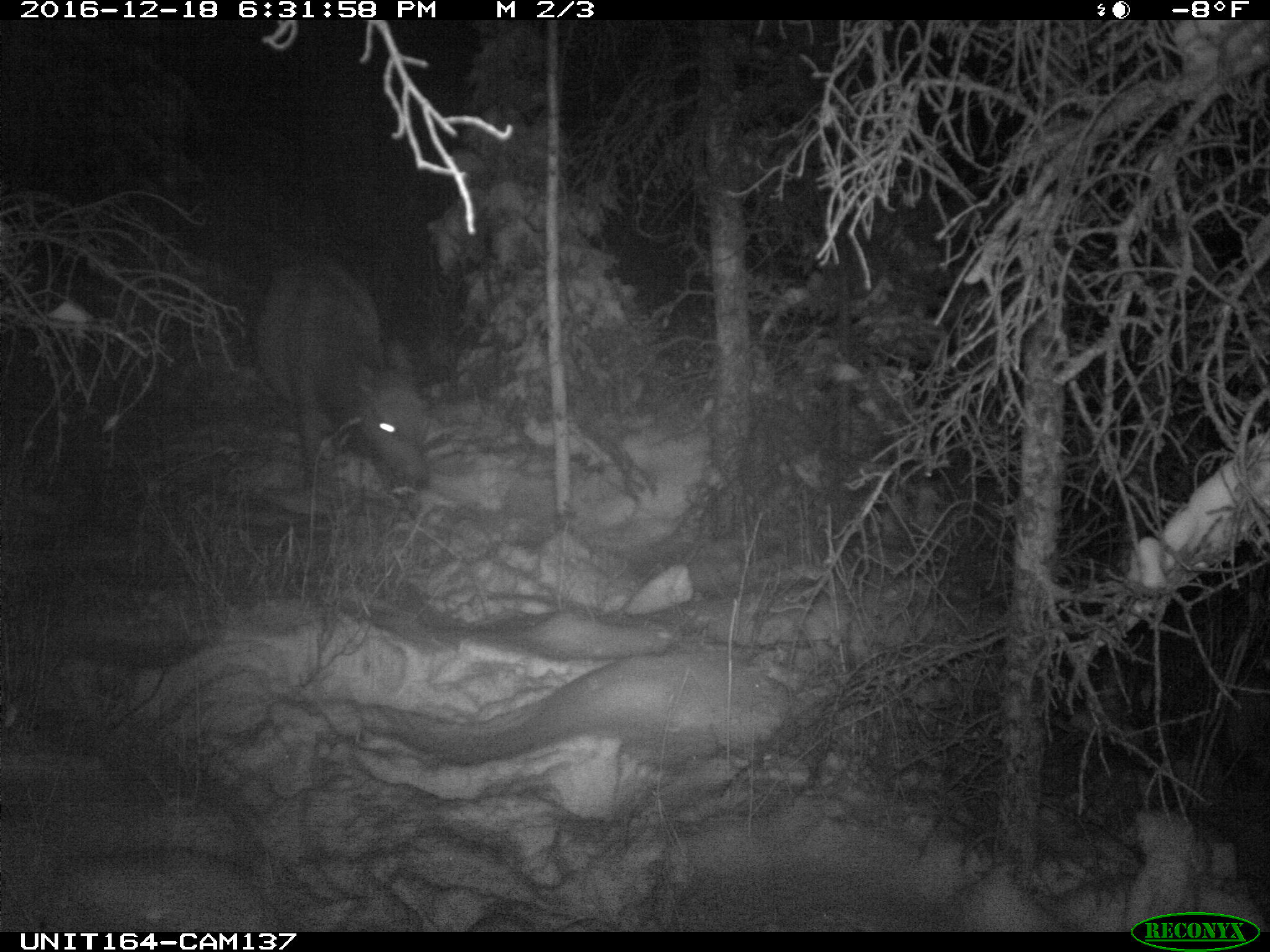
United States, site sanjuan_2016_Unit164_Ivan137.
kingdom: Animalia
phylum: Chordata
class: Mammalia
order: Artiodactyla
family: Cervidae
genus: Cervus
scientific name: Cervus elaphus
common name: red deer